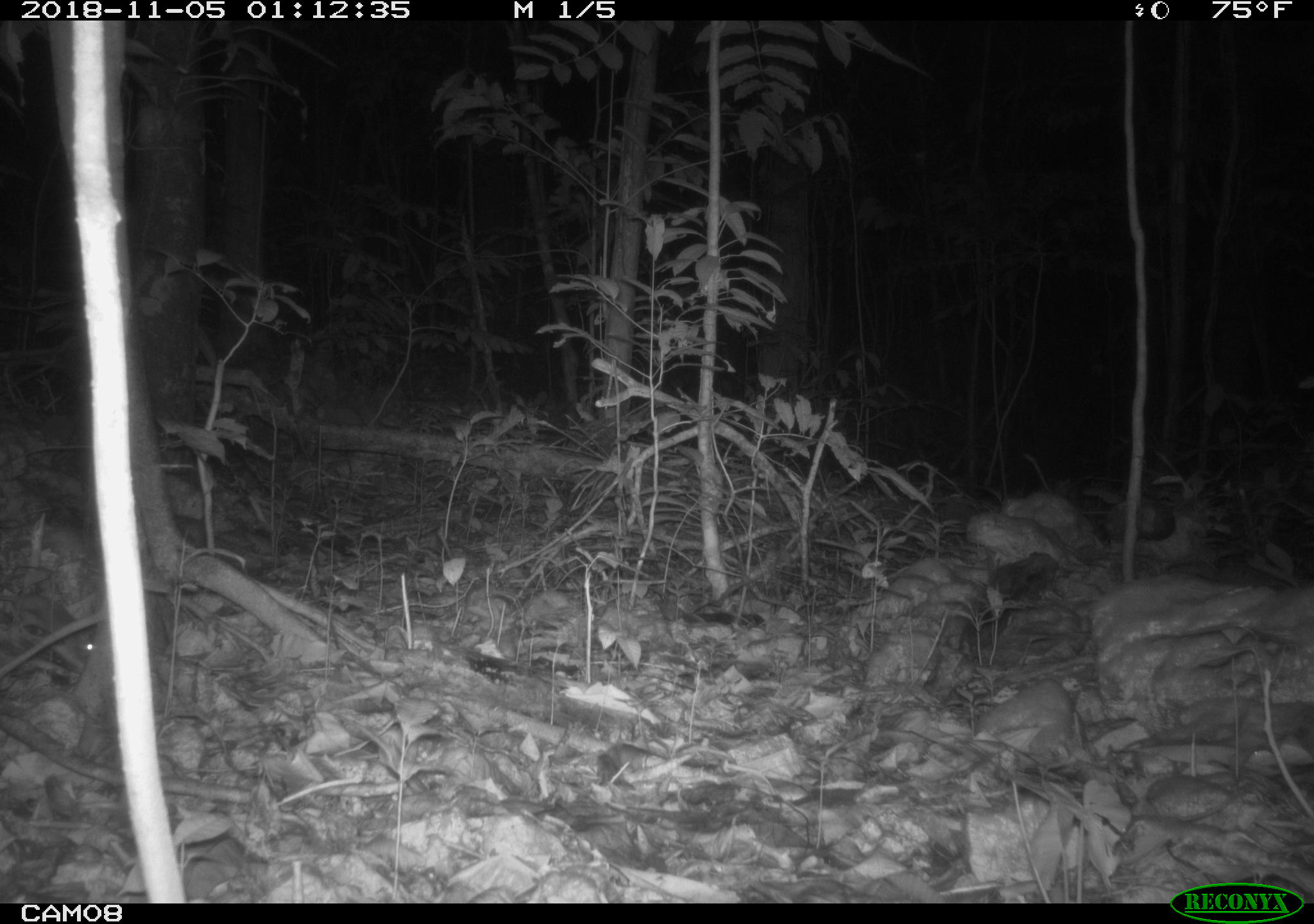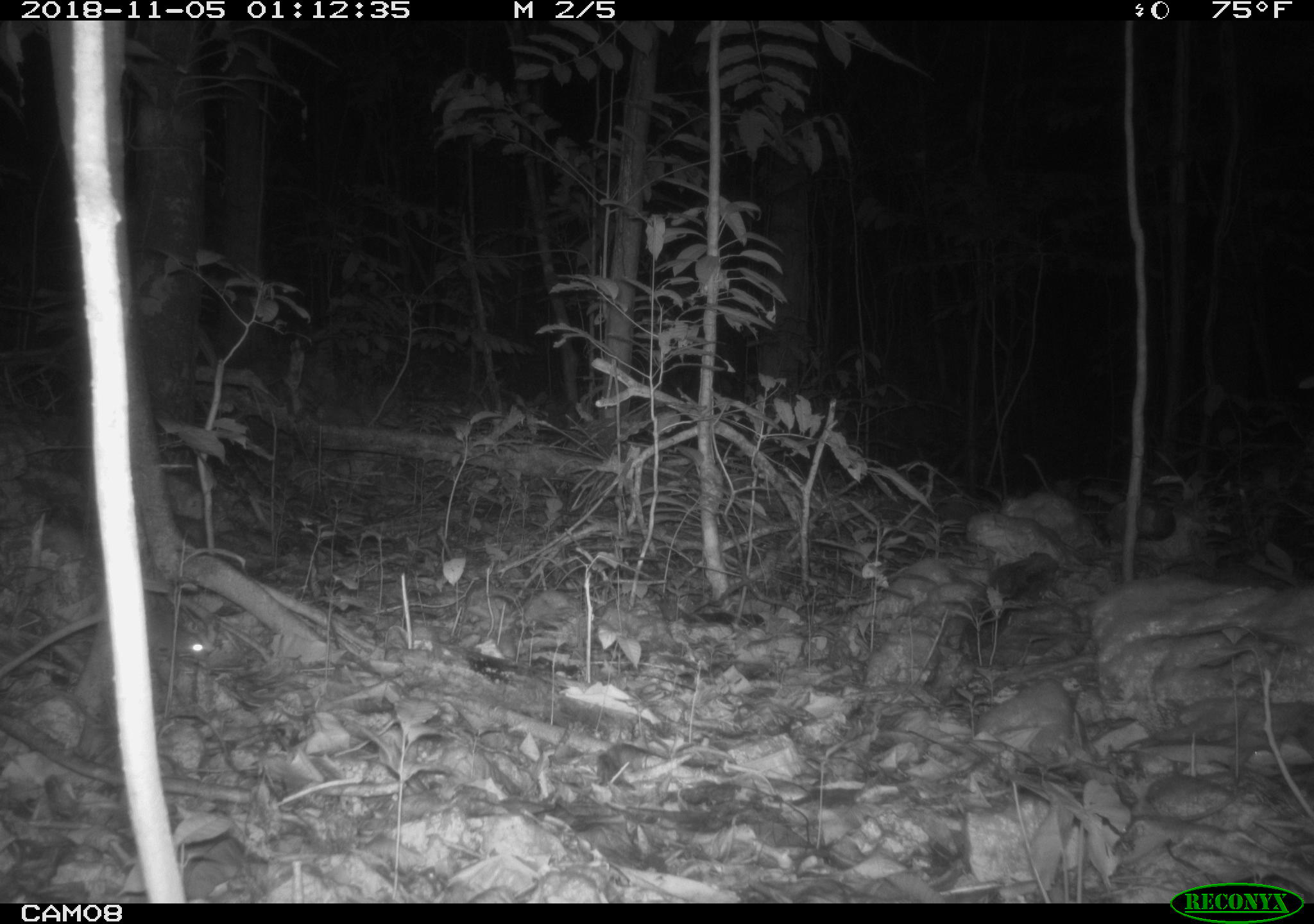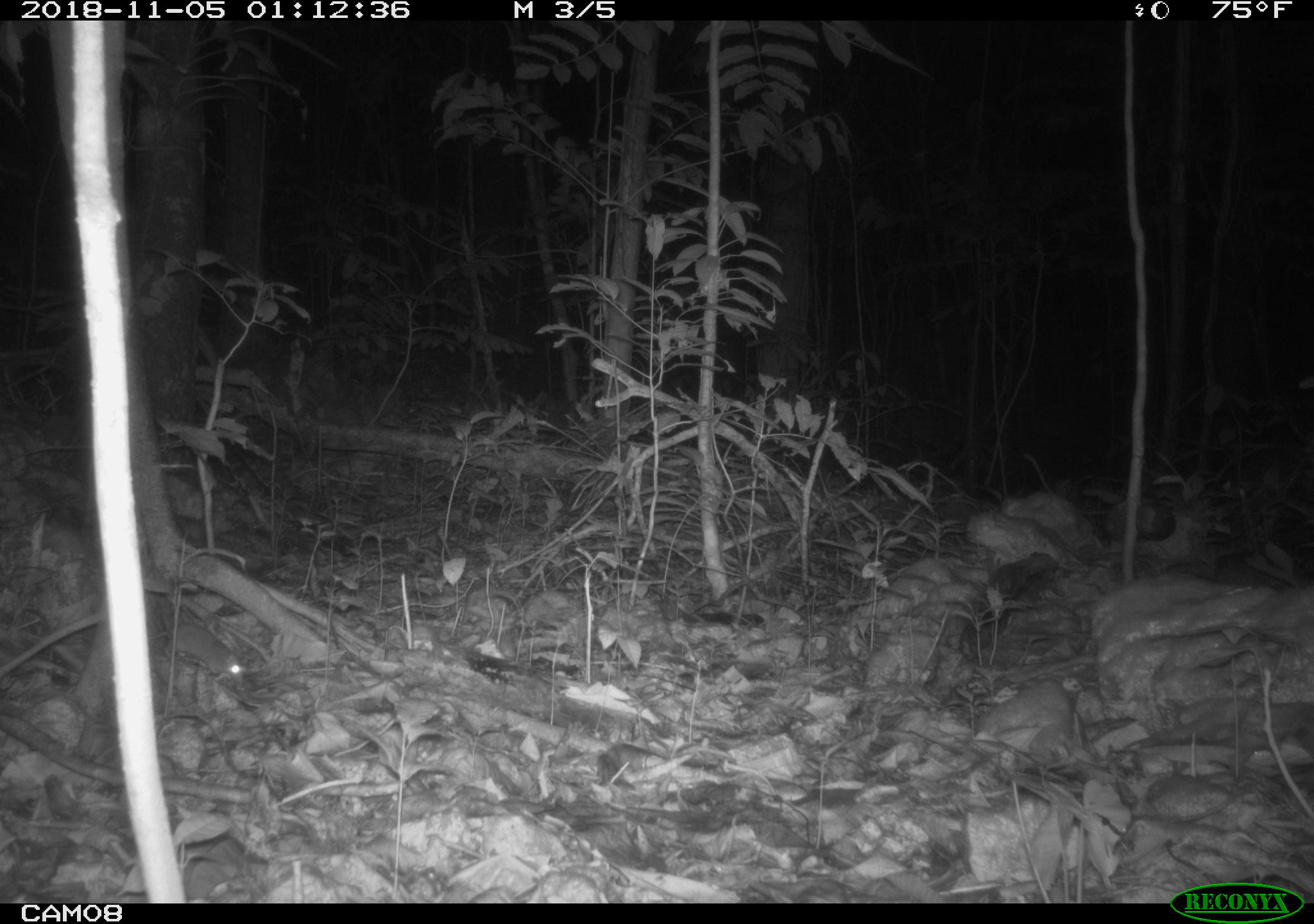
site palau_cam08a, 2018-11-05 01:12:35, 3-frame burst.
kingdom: Animalia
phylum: Chordata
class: Mammalia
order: Rodentia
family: Muridae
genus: Rattus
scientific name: Rattus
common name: rat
Rat (Rattus).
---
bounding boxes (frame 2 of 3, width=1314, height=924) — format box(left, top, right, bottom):
rat: box(33, 590, 216, 662)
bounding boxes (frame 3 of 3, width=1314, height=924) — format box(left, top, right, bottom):
rat: box(153, 598, 252, 686)